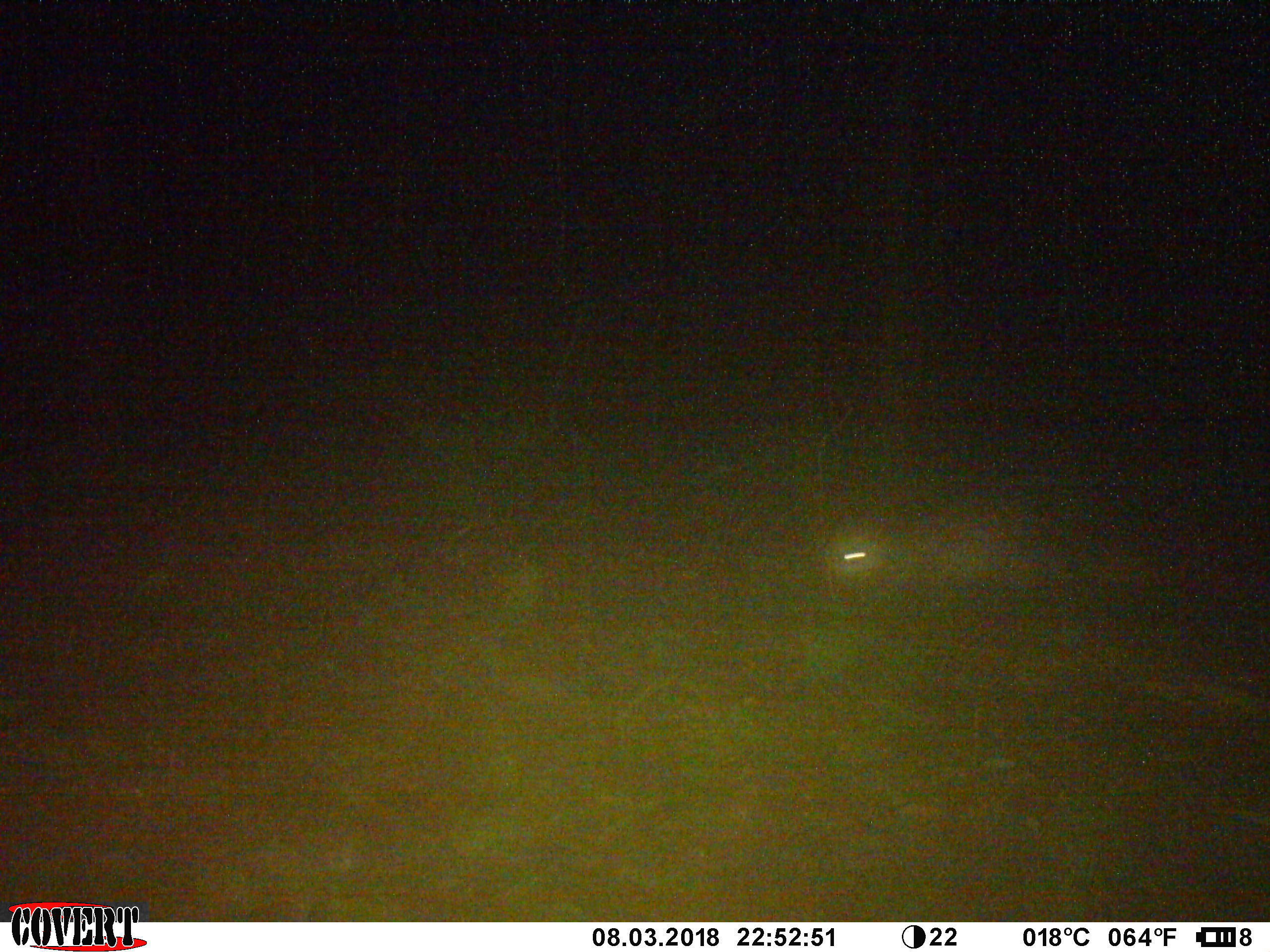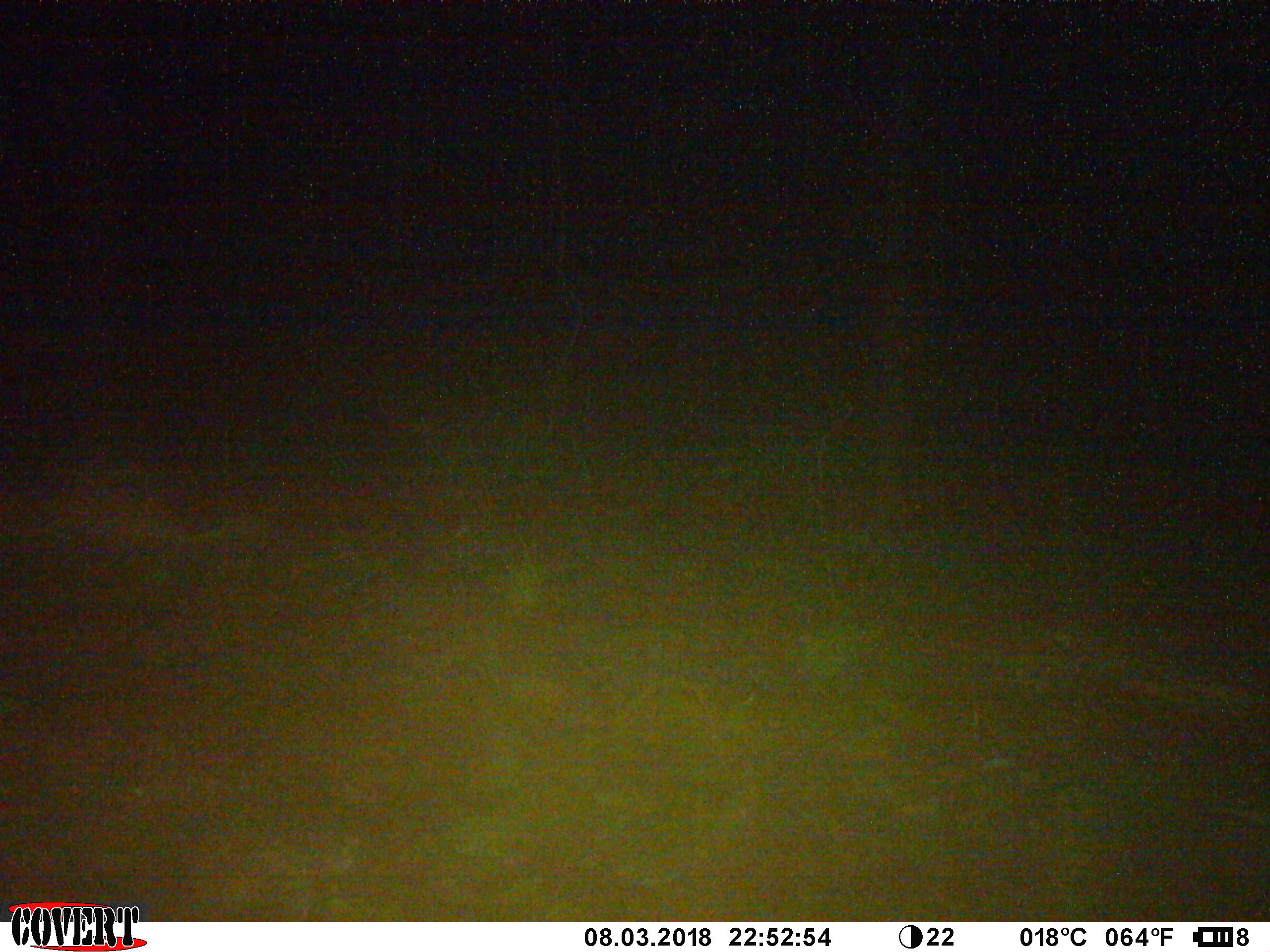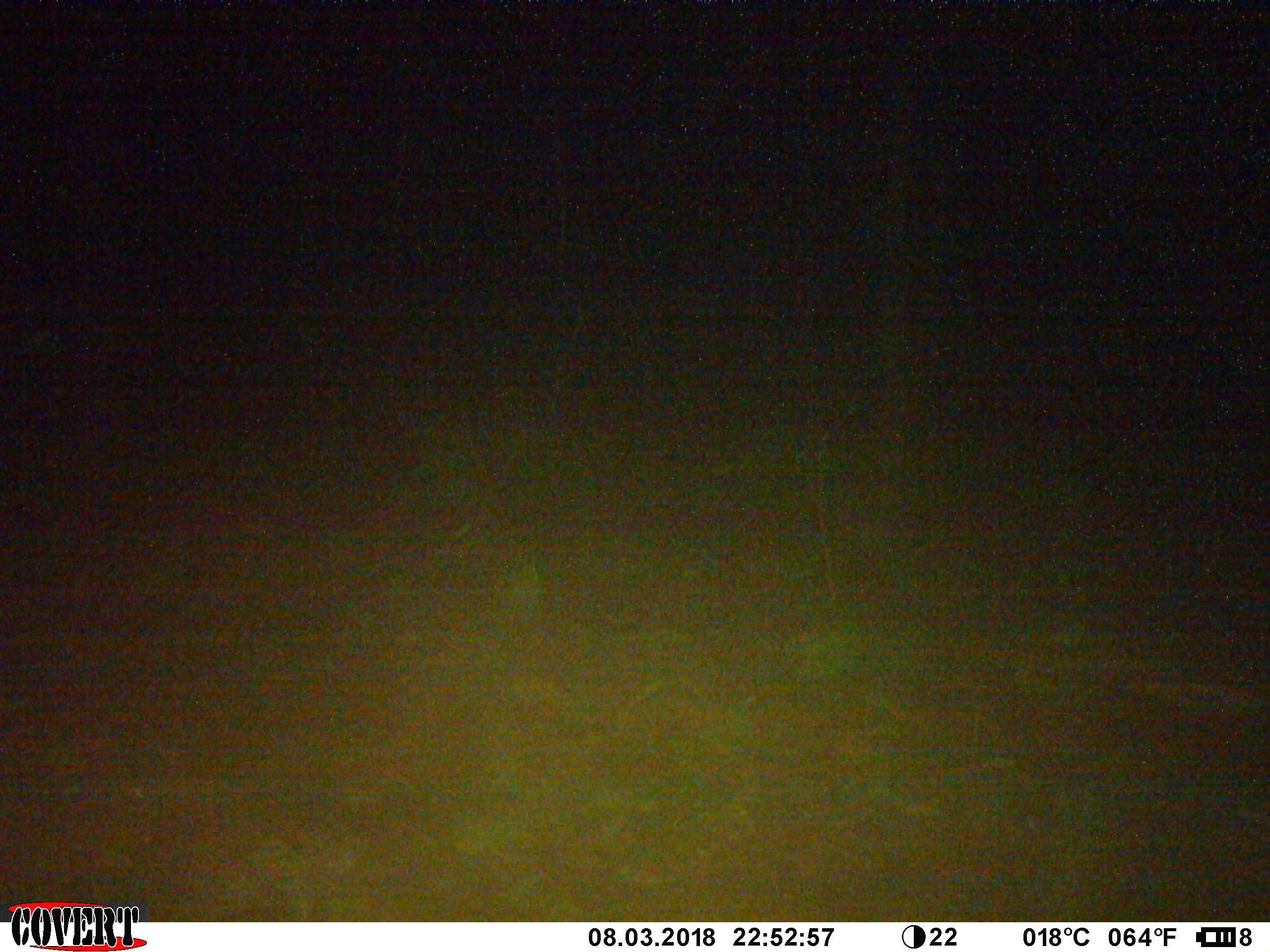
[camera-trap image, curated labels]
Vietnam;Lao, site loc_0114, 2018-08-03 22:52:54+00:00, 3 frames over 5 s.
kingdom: Animalia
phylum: Chordata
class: Mammalia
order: Rodentia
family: Hystricidae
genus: Atherurus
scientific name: Atherurus macrourus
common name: asiatic brush-tailed porcupine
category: asiatic brush tailed porcupine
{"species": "asiatic brush tailed porcupine (asiatic brush-tailed porcupine) (Atherurus macrourus)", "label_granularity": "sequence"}